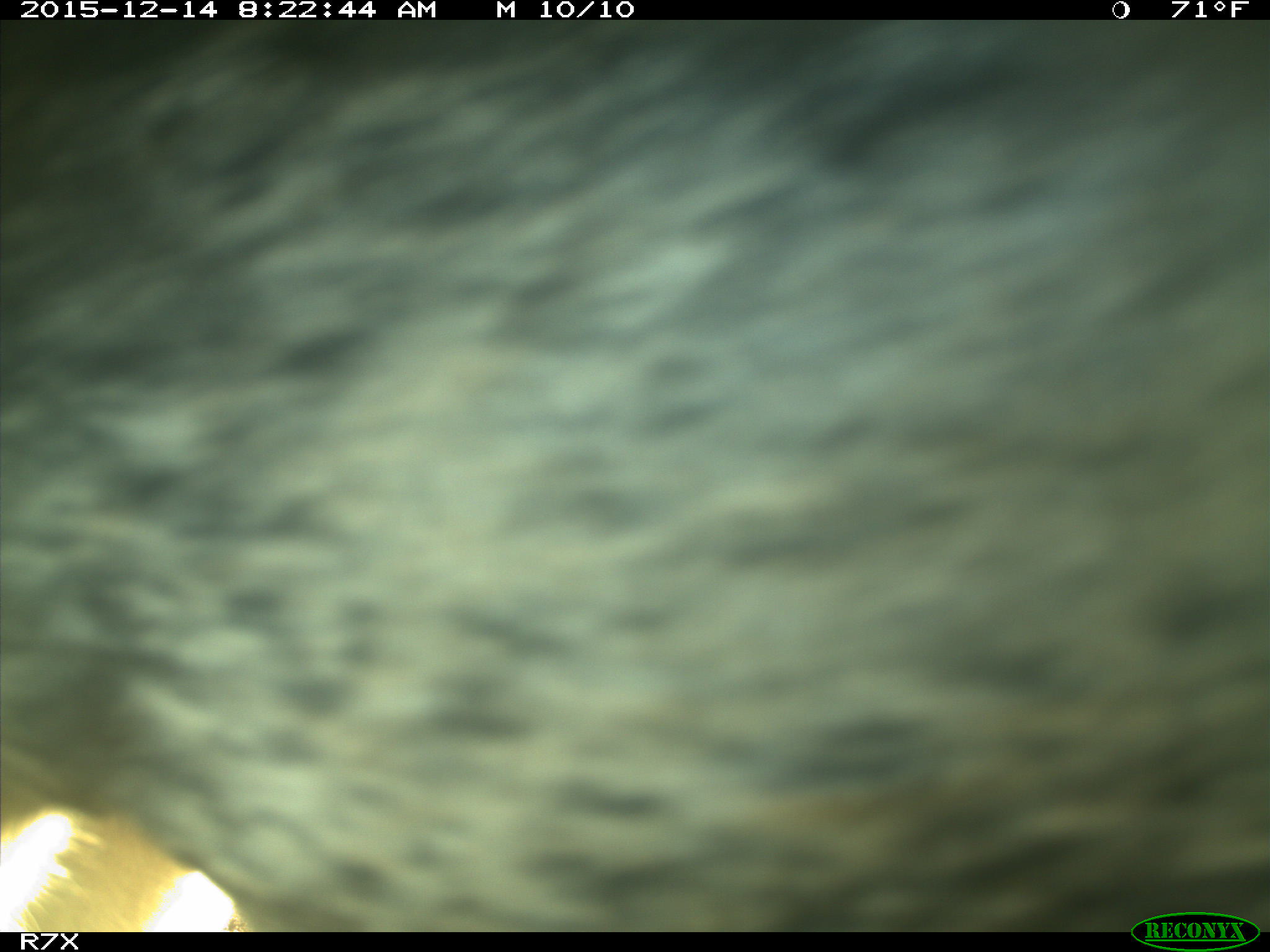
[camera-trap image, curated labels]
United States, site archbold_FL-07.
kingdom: Animalia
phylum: Chordata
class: Mammalia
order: Artiodactyla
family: Bovidae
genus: Bos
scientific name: Bos taurus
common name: domestic cow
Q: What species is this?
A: Bos taurus (domestic cow).